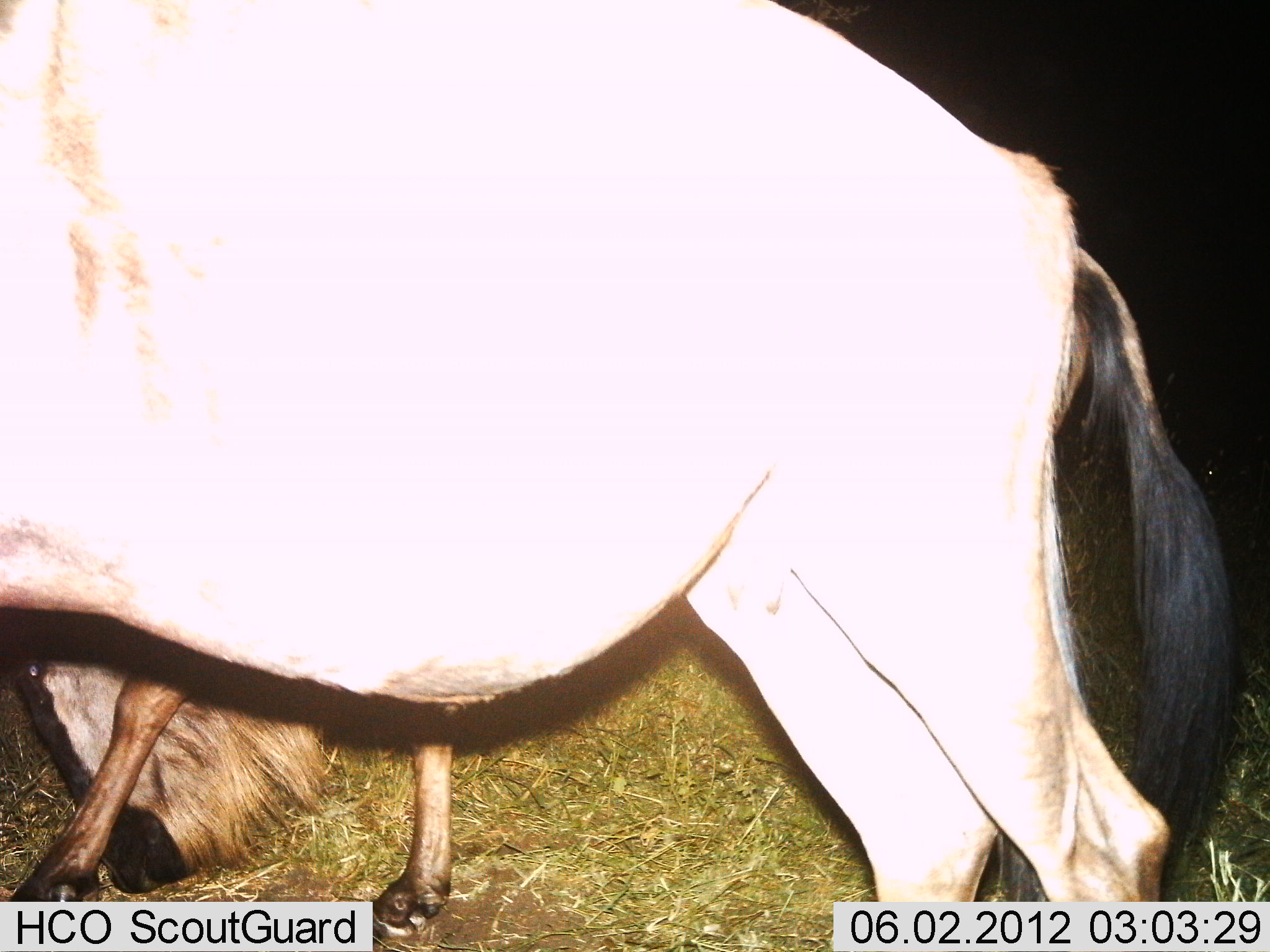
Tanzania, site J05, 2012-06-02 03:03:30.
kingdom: Animalia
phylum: Chordata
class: Mammalia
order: Artiodactyla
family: Bovidae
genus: Connochaetes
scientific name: Connochaetes taurinus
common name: blue wildebeest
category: wildebeest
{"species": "wildebeest (blue wildebeest) (Connochaetes taurinus)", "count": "2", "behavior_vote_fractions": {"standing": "80%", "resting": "20%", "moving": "10%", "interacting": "0%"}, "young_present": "0%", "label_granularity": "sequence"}